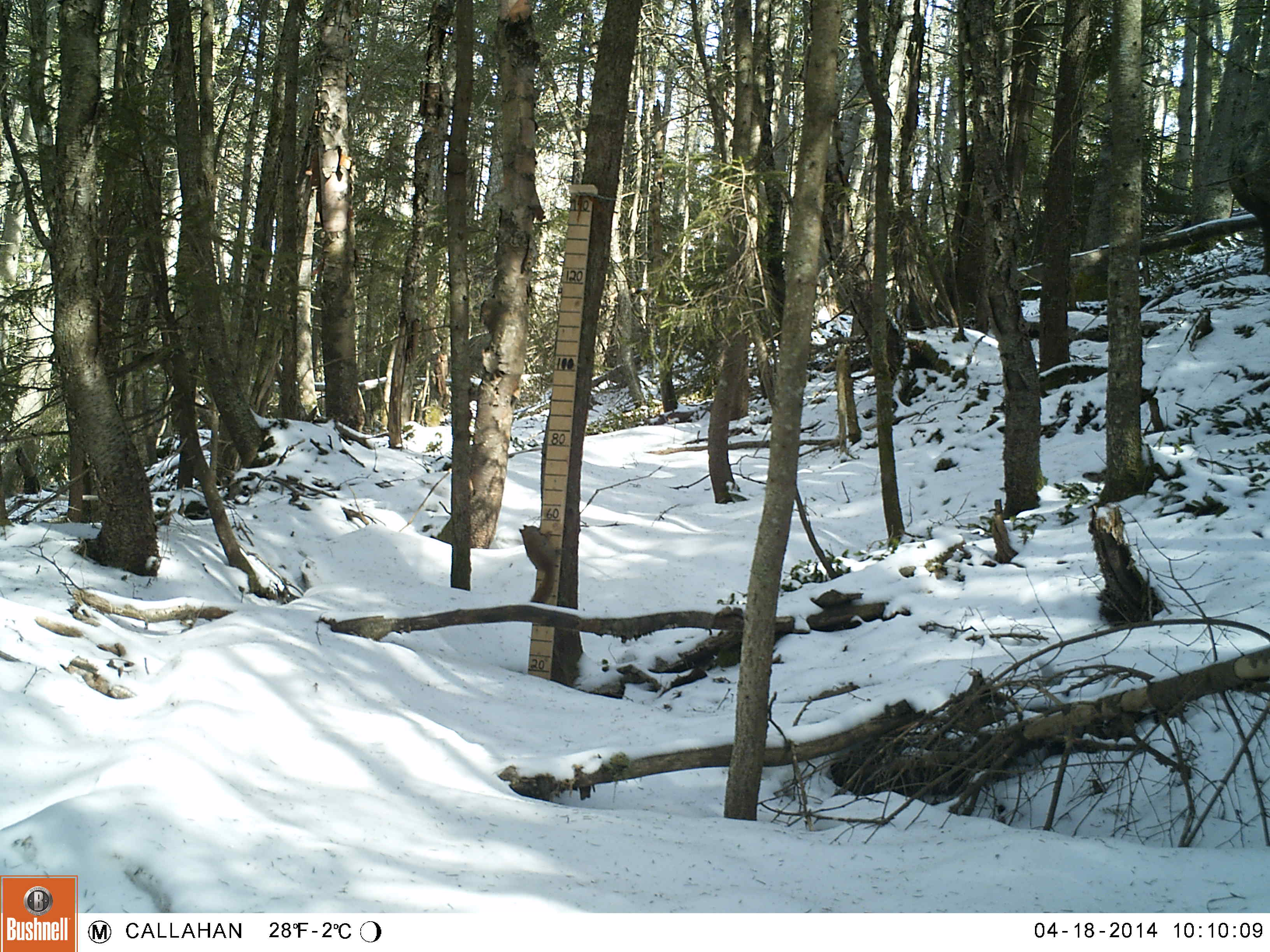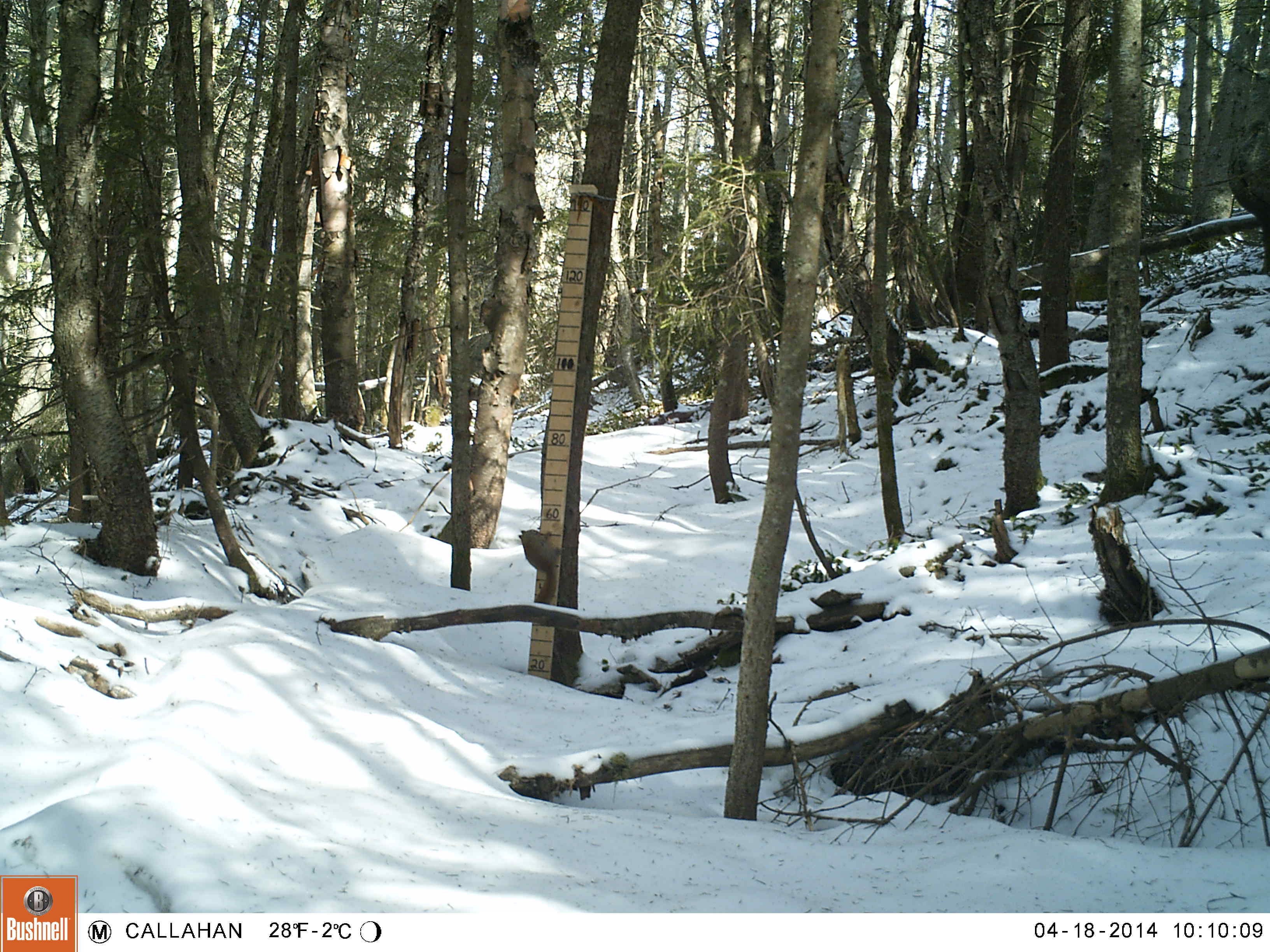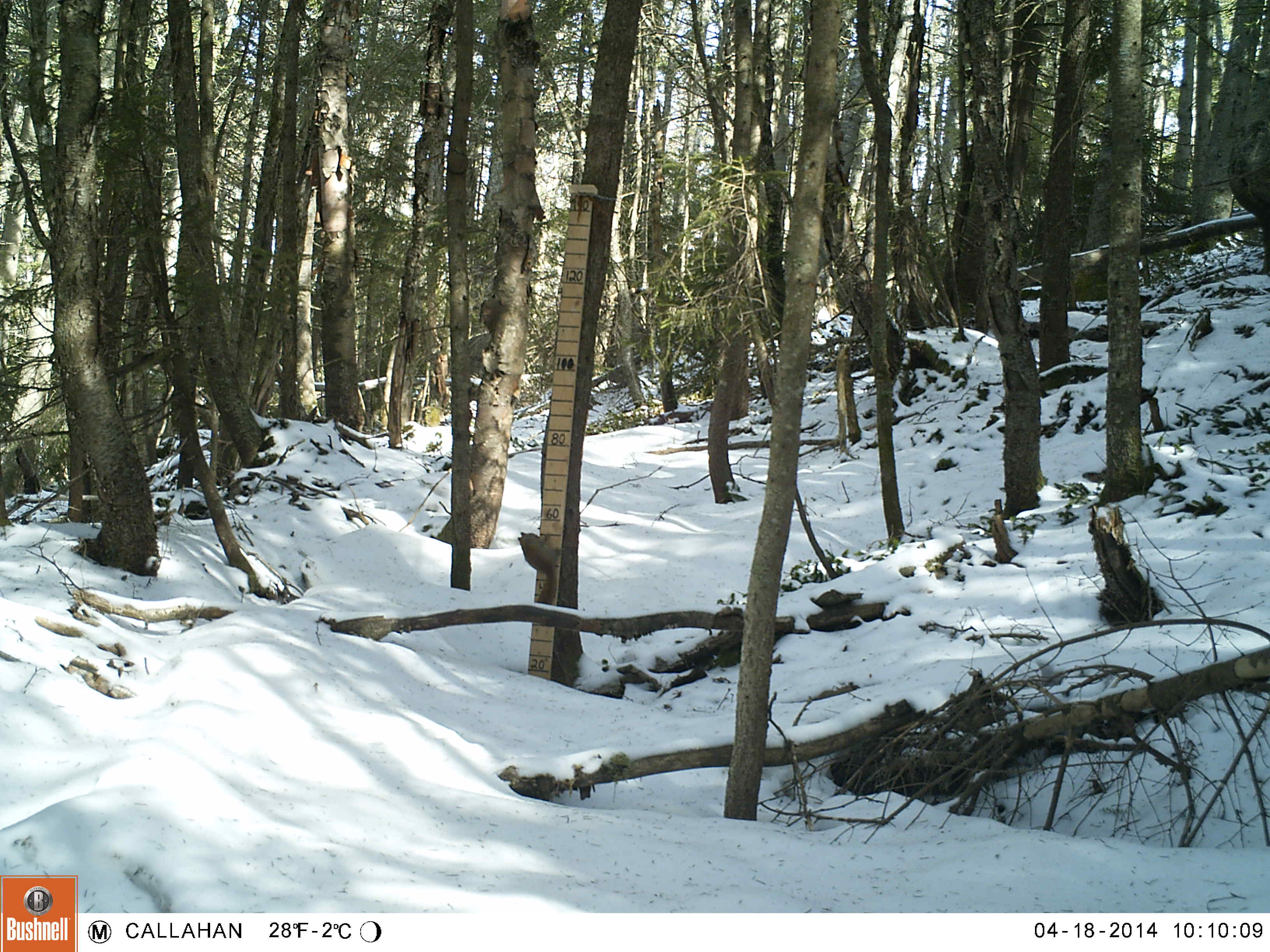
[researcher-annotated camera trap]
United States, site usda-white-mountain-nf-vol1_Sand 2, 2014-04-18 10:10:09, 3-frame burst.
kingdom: Animalia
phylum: Chordata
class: Mammalia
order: Rodentia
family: Sciuridae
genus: Tamiasciurus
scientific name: Tamiasciurus hudsonicus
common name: red squirrel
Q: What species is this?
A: Red squirrel (Tamiasciurus hudsonicus).